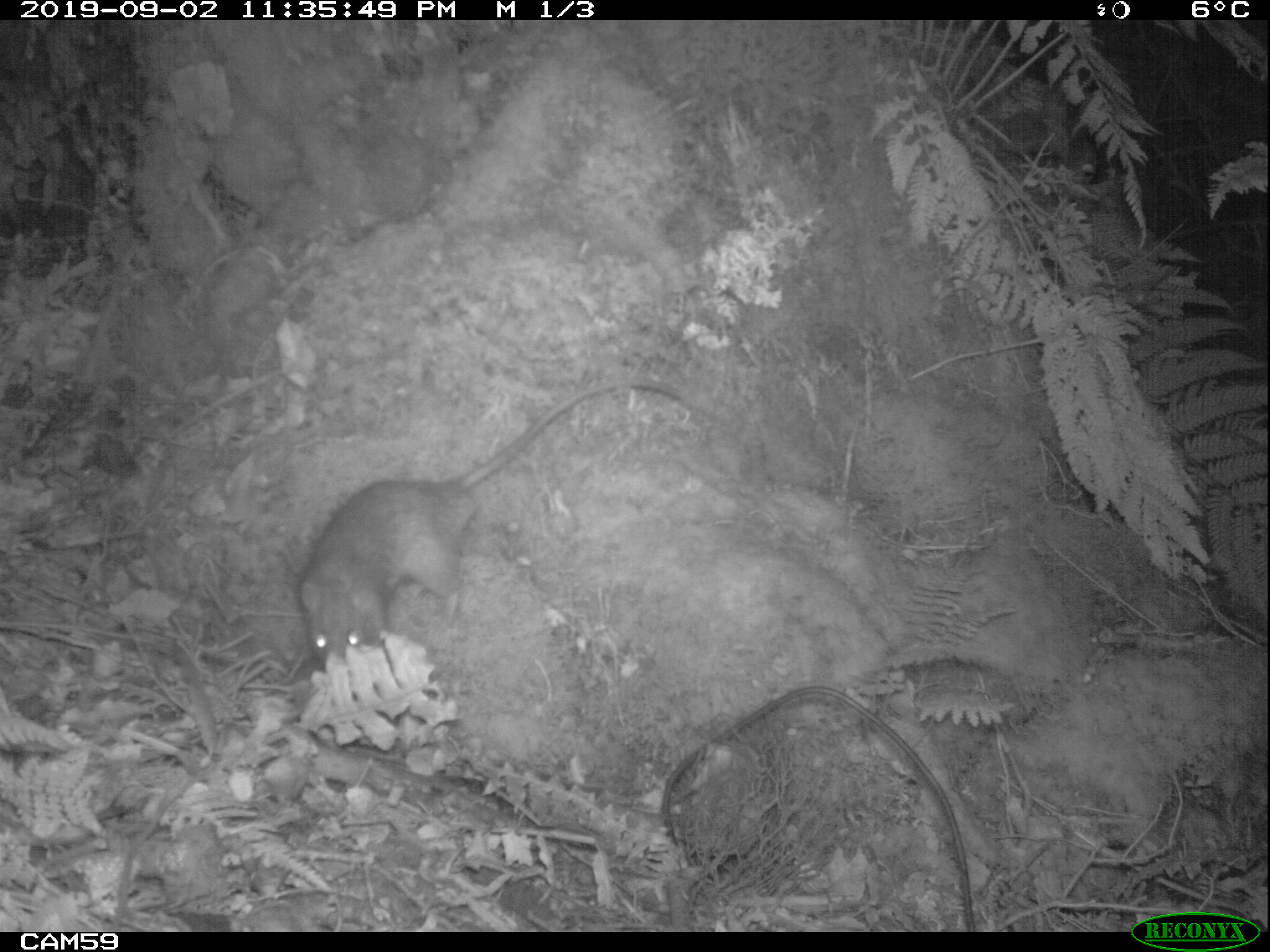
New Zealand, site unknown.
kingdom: Animalia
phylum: Chordata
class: Mammalia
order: Rodentia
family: Muridae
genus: Rattus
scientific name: Rattus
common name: rat